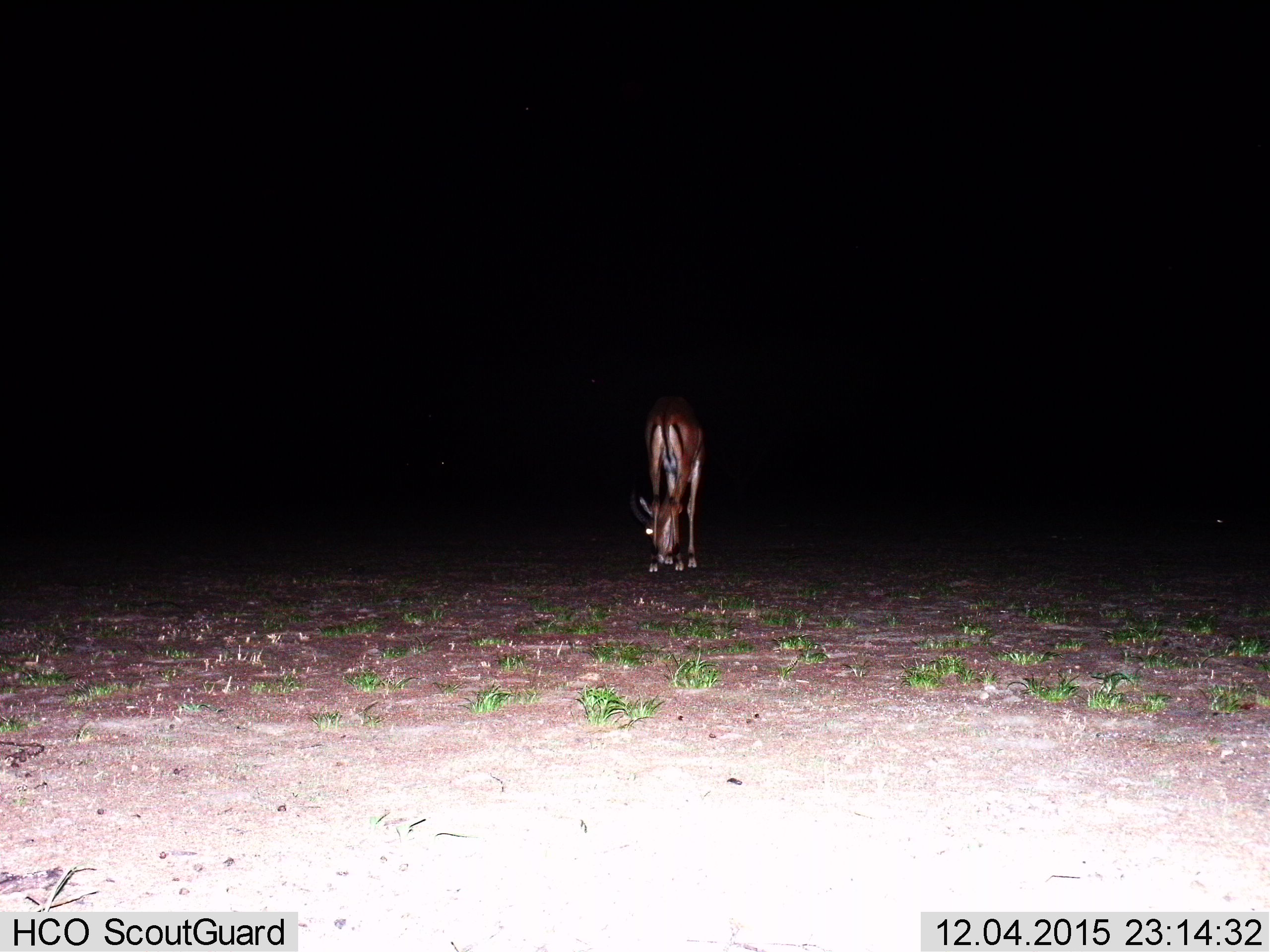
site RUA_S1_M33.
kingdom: Animalia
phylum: Chordata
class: Mammalia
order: Artiodactyla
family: Bovidae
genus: Aepyceros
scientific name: Aepyceros melampus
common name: impala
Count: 1.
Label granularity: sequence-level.